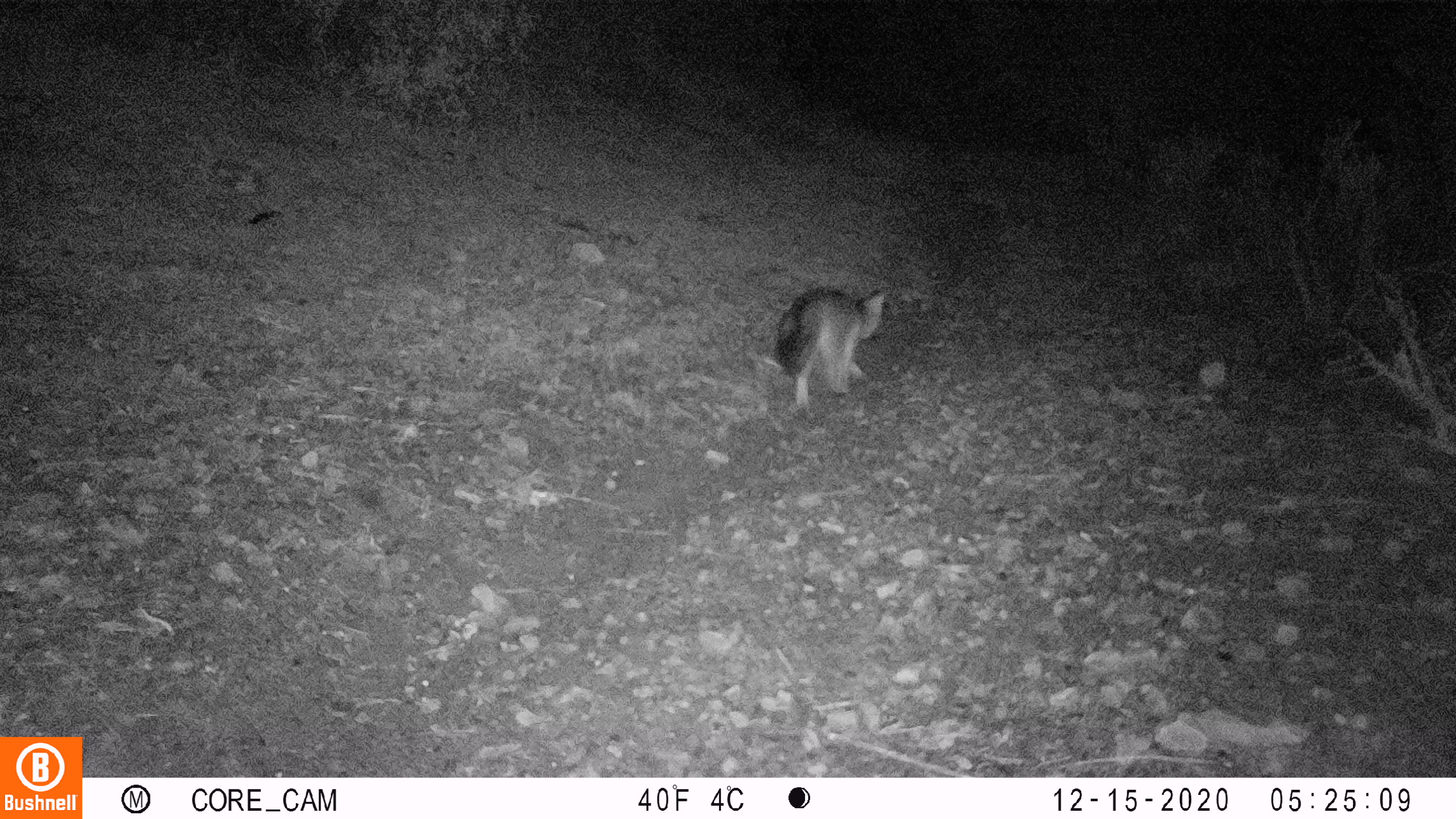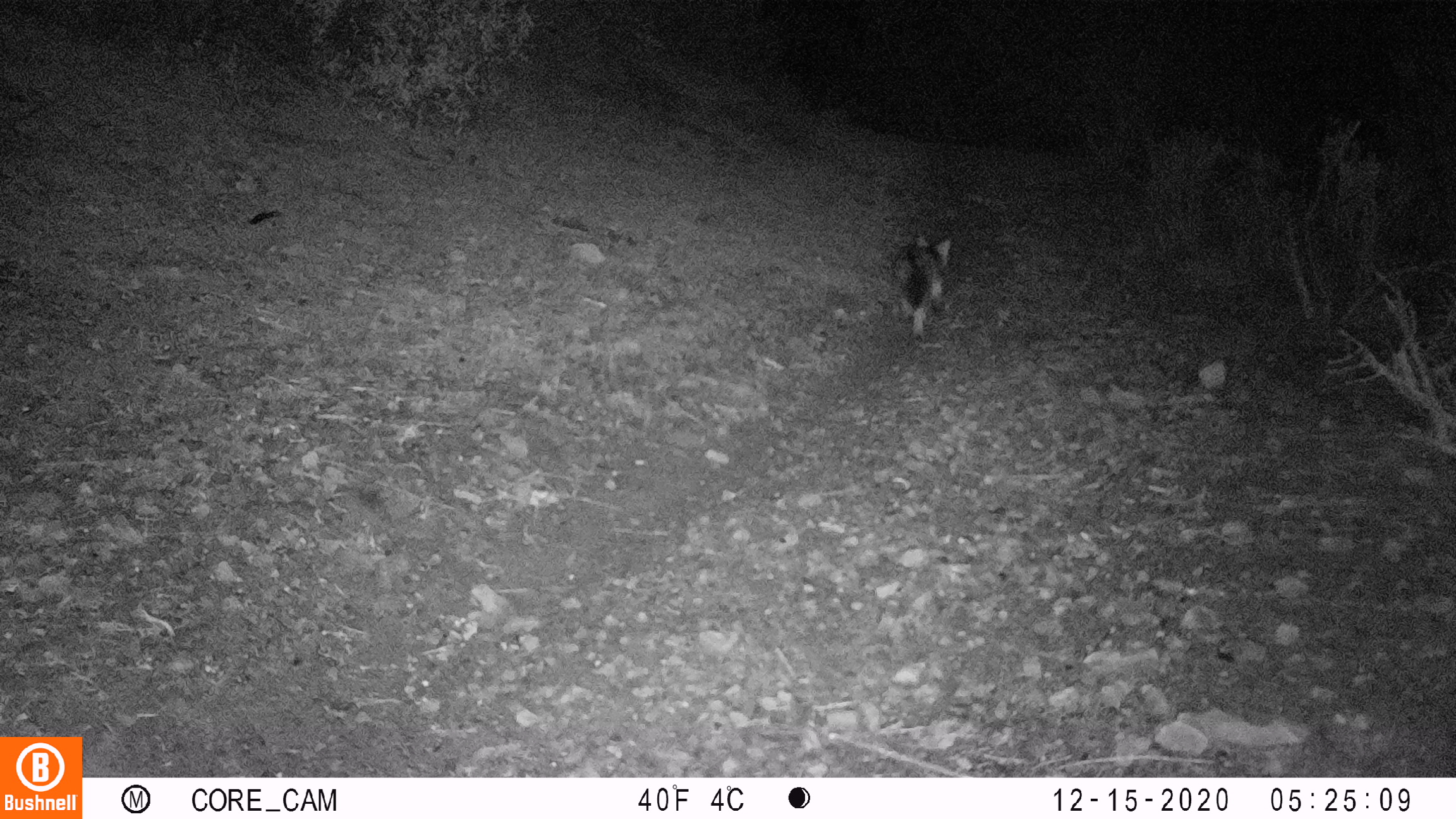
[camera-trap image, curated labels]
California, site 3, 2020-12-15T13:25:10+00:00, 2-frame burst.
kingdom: Animalia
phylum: Chordata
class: Mammalia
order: Carnivora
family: Canidae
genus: Urocyon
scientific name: Urocyon cinereoargenteus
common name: gray fox